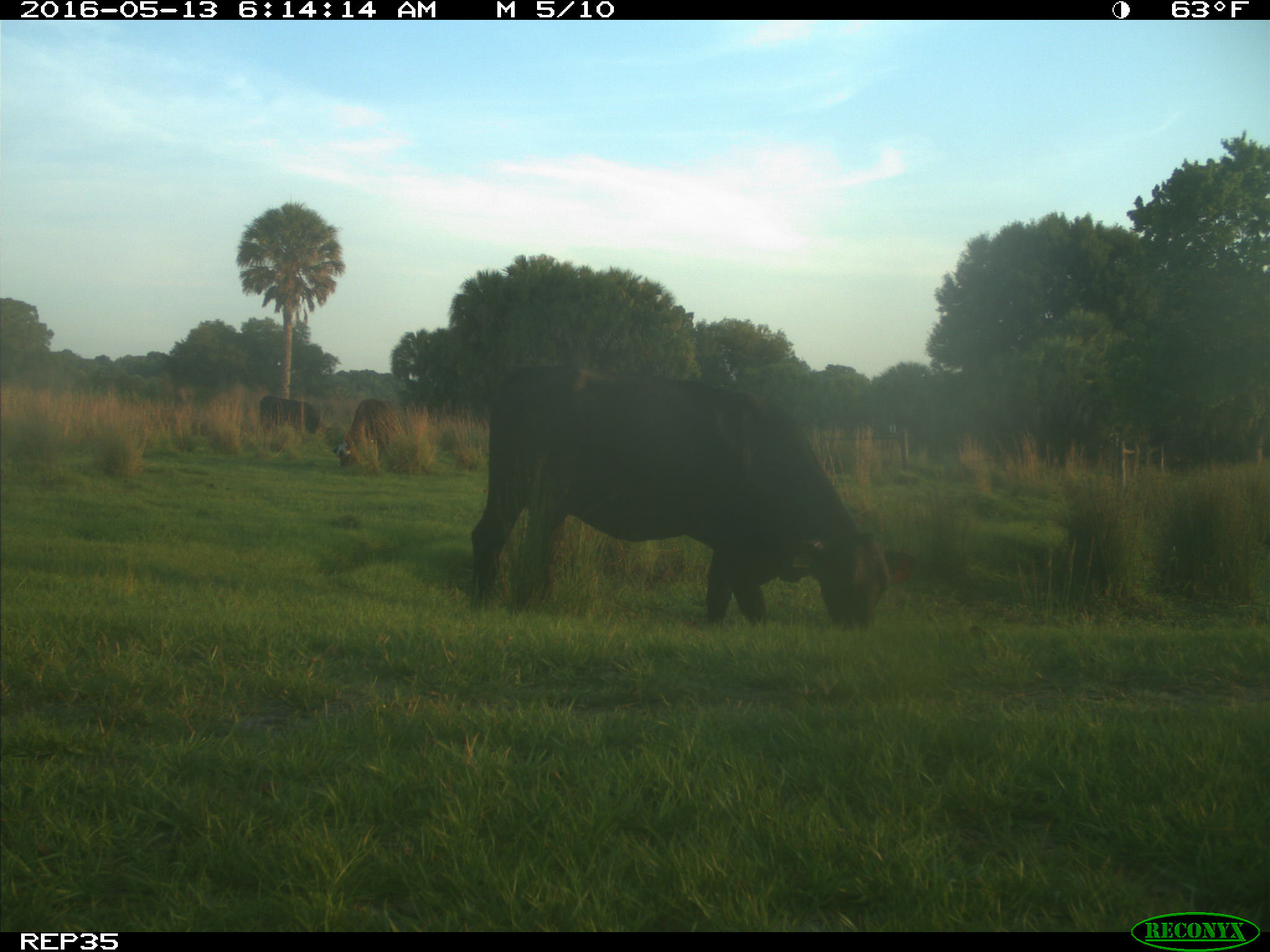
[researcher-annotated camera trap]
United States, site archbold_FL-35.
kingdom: Animalia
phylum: Chordata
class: Mammalia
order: Artiodactyla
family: Bovidae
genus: Bos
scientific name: Bos taurus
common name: domestic cow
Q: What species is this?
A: Bos taurus (domestic cow).